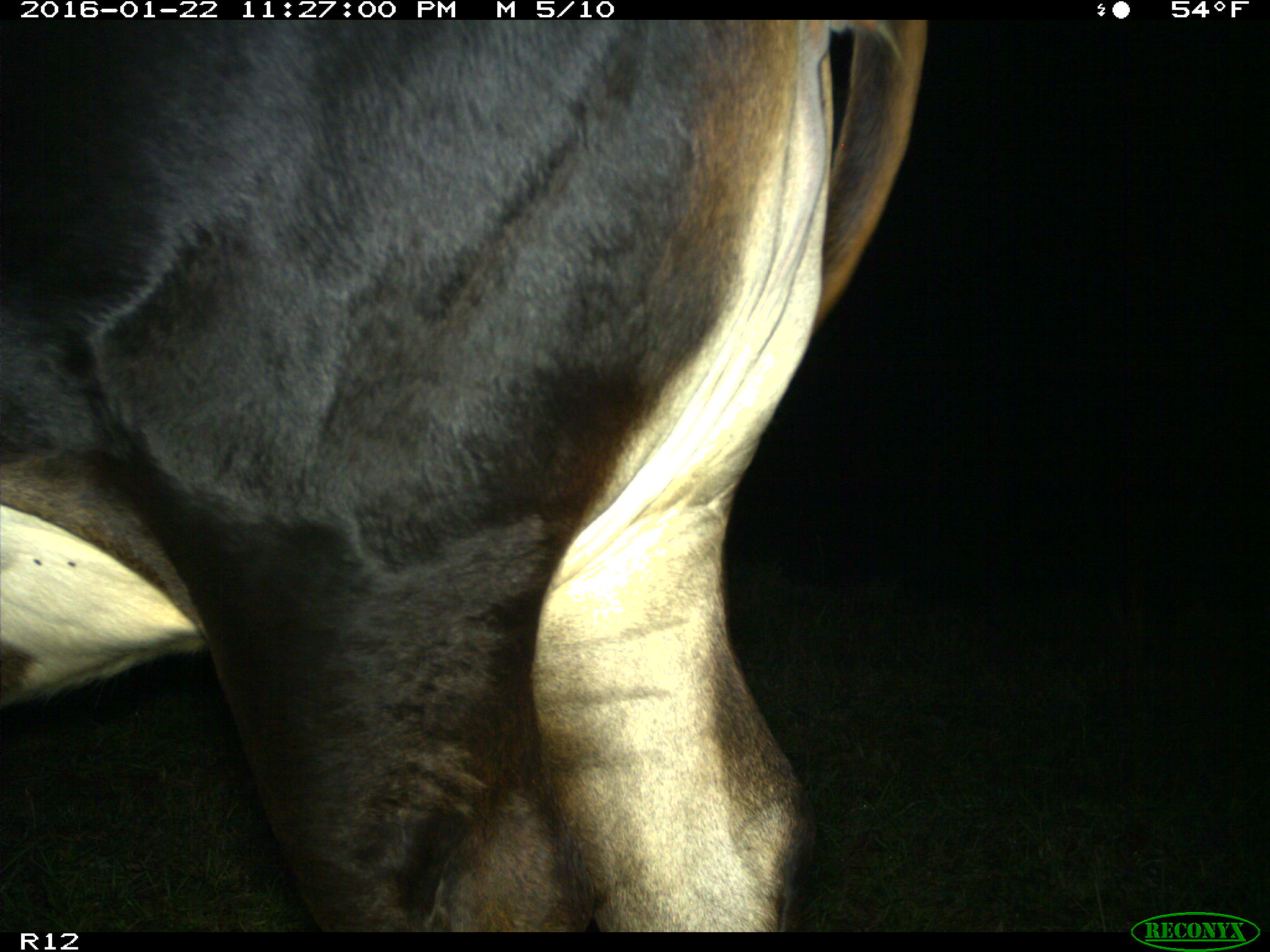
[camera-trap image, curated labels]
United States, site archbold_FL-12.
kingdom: Animalia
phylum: Chordata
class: Mammalia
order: Artiodactyla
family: Bovidae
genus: Bos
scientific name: Bos taurus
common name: domestic cow